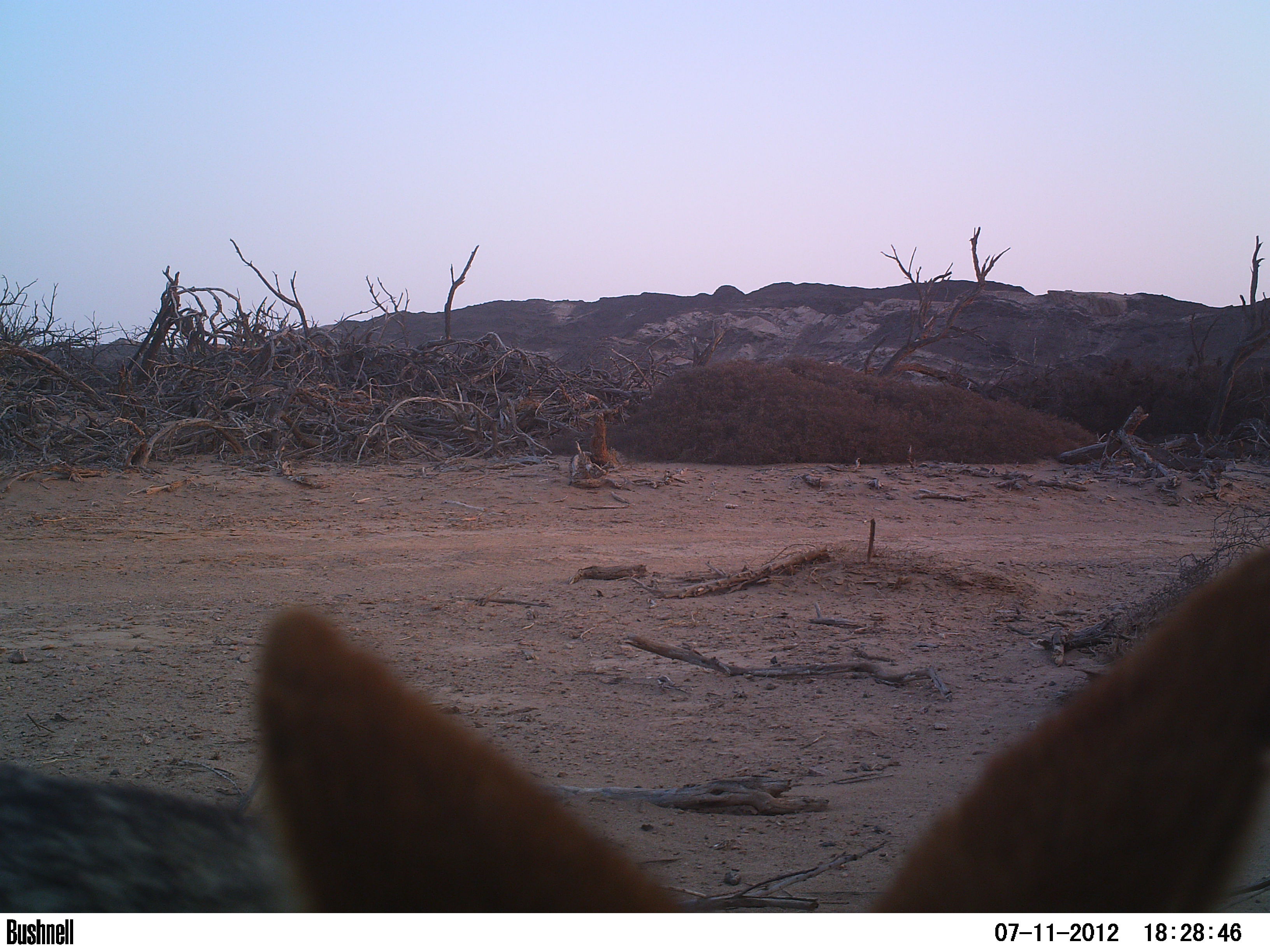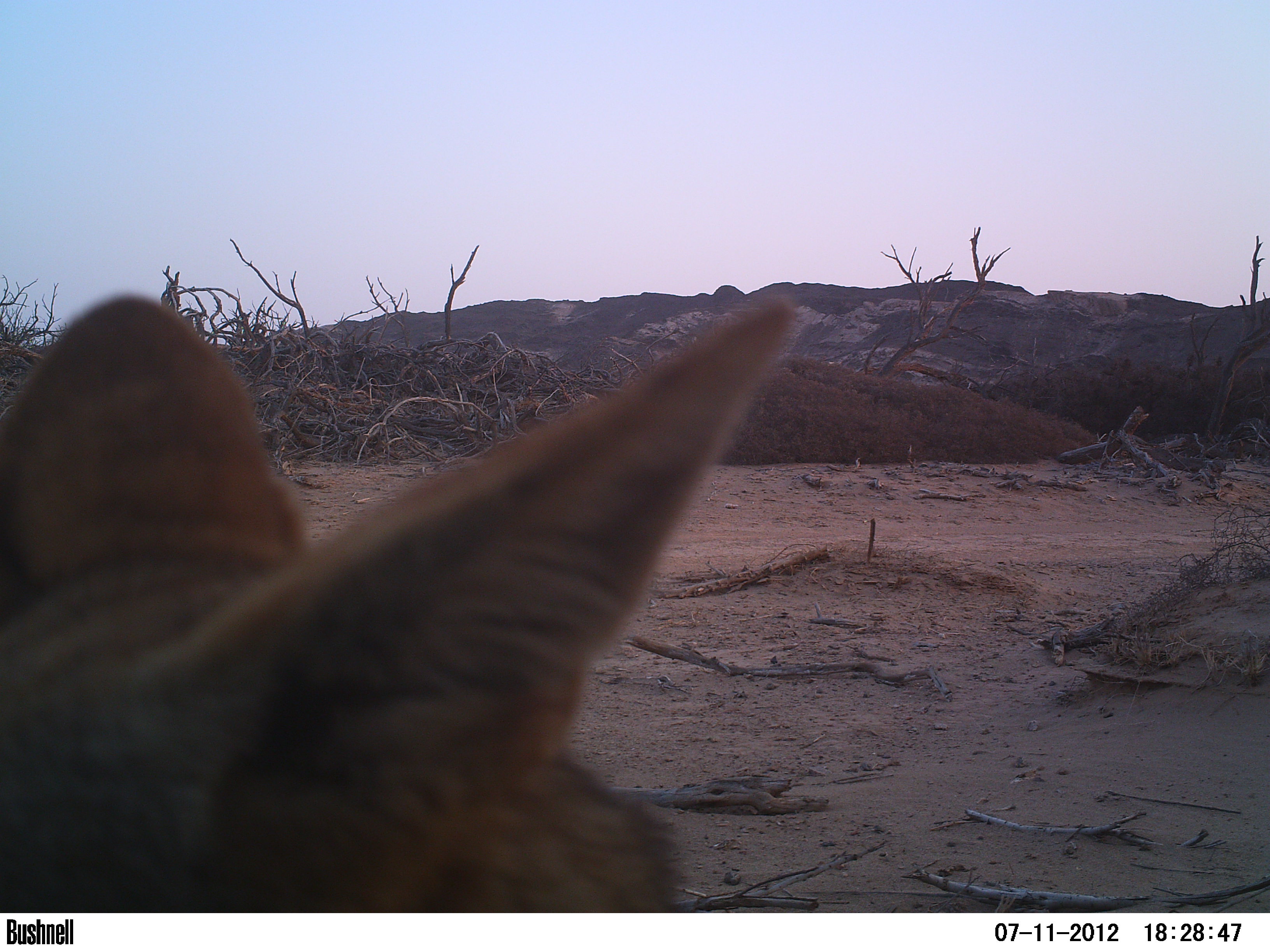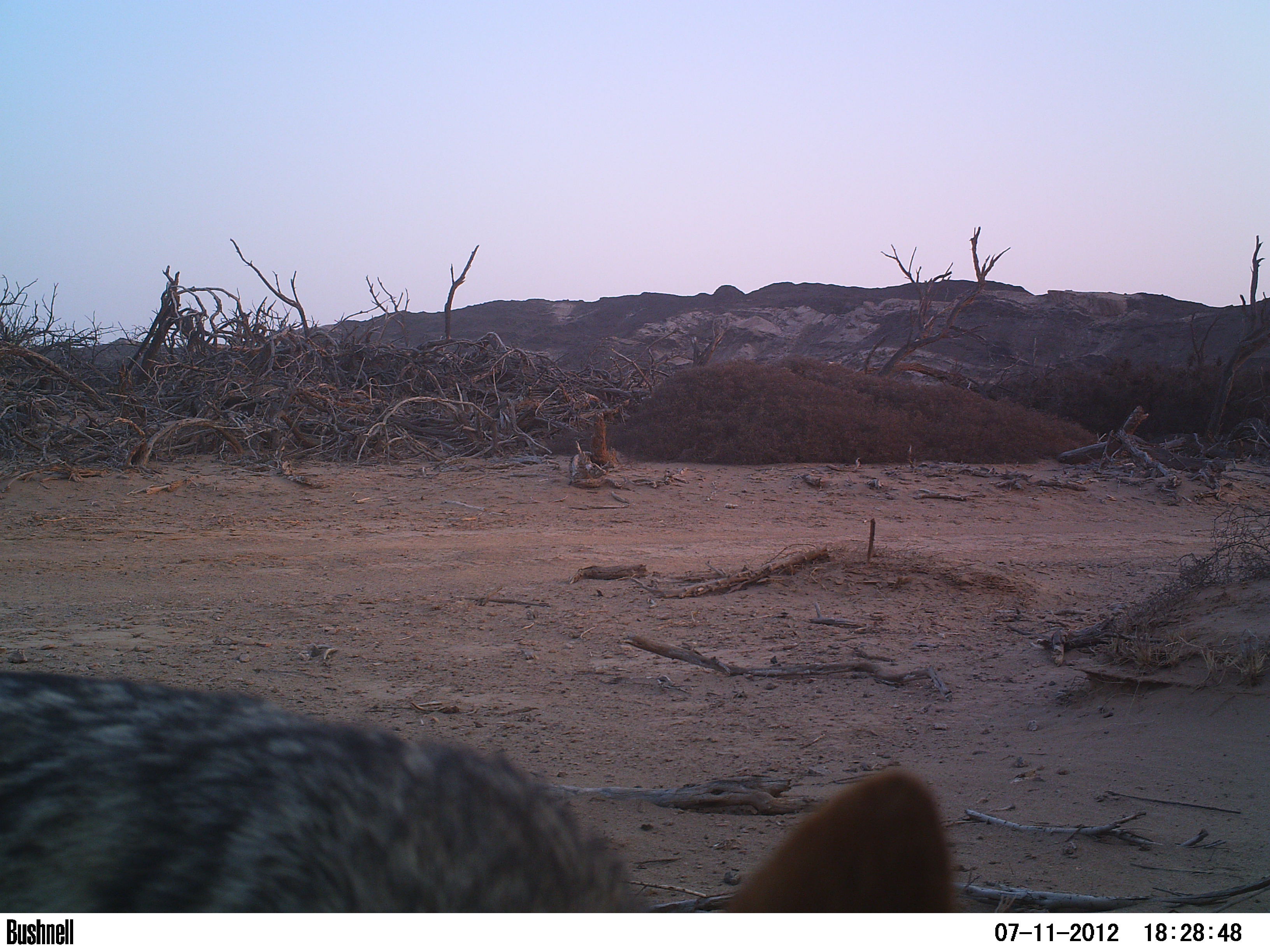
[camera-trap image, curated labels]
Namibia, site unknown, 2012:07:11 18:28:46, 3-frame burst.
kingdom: Animalia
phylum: Chordata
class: Mammalia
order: Carnivora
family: Canidae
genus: Lupulella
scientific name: Lupulella mesomelas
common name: black-backed jackal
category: canis mesomelas